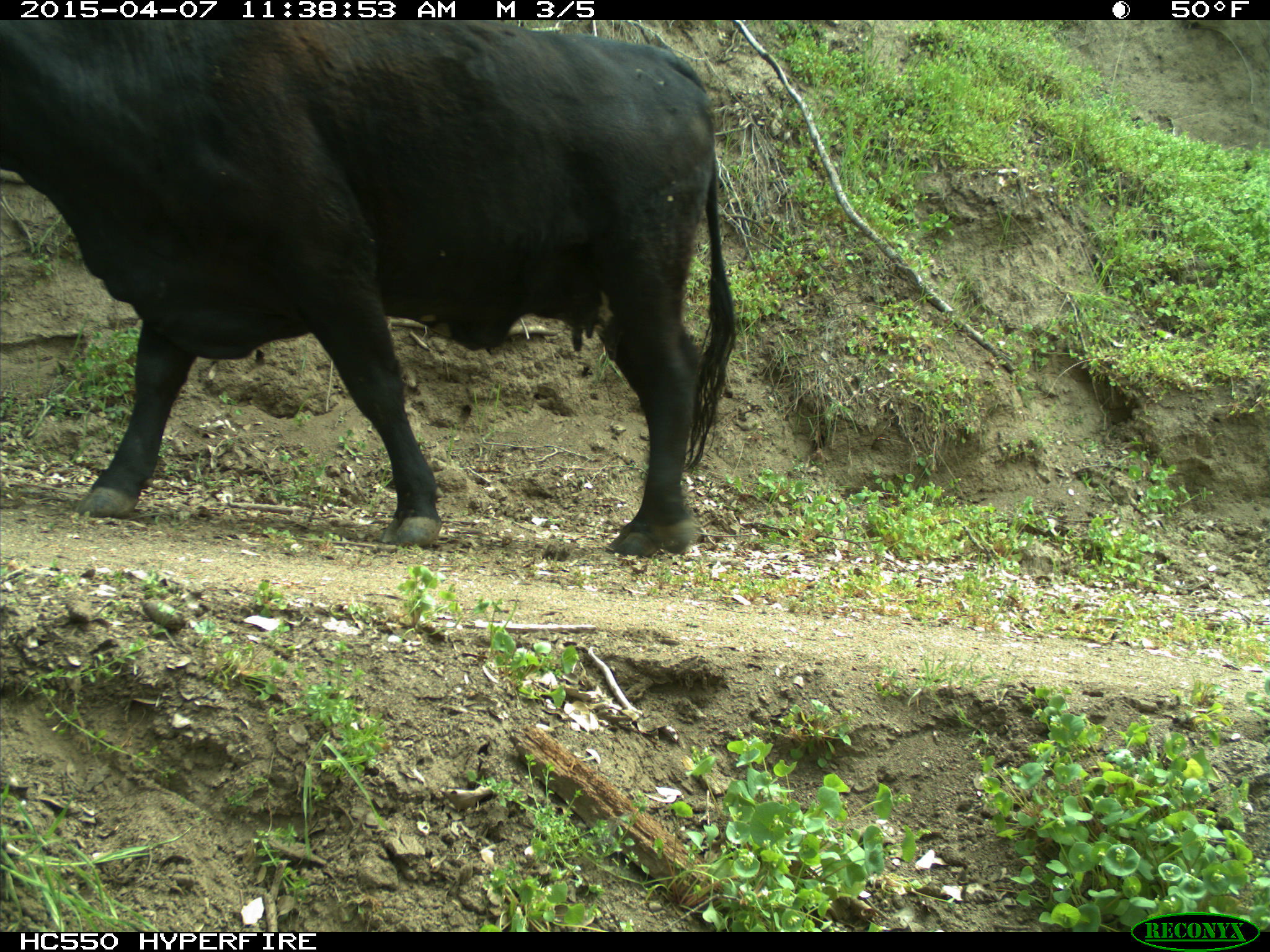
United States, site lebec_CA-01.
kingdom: Animalia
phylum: Chordata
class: Mammalia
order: Artiodactyla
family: Bovidae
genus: Bos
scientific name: Bos taurus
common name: domestic cow